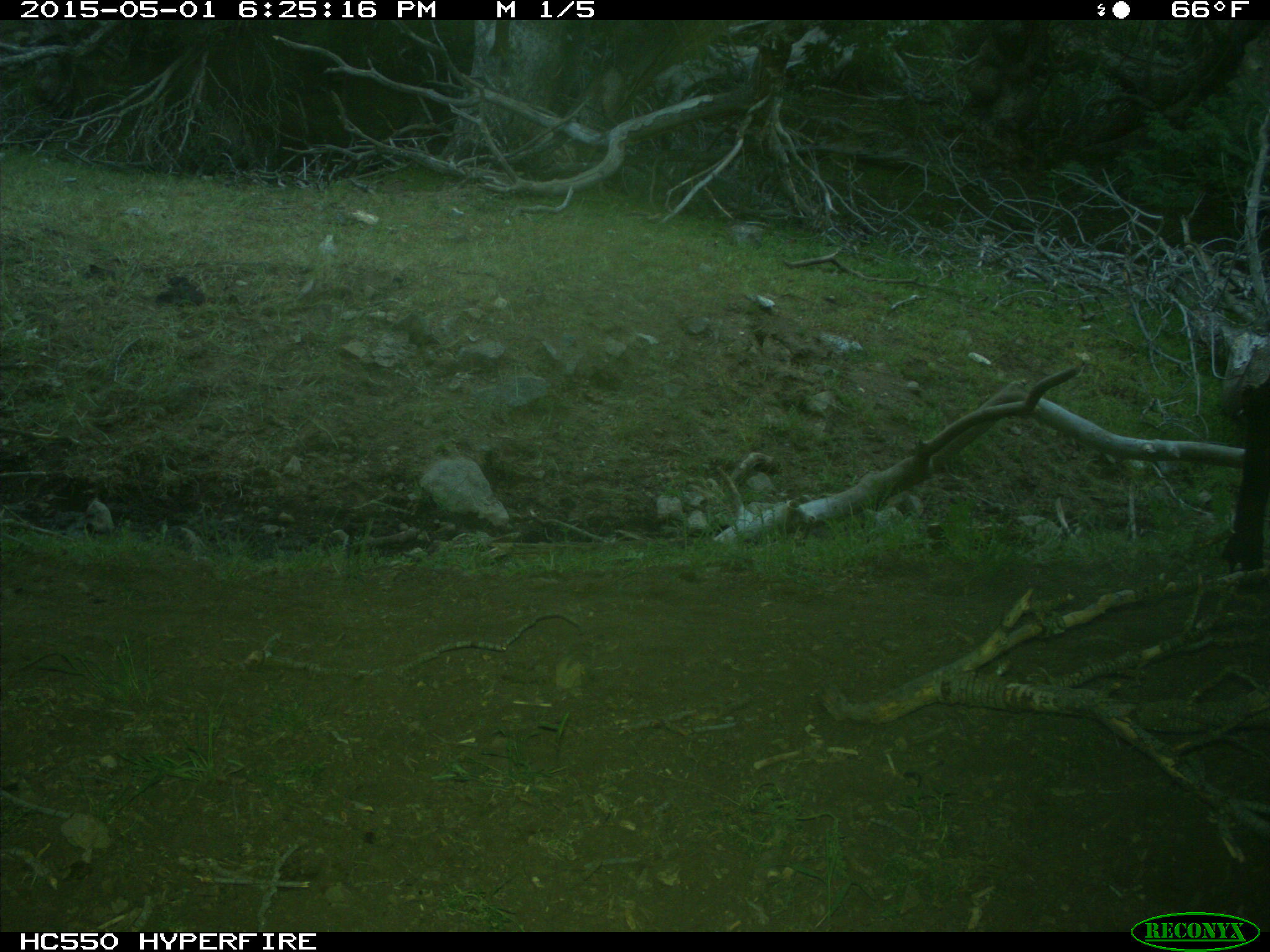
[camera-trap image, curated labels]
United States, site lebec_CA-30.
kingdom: Animalia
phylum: Chordata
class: Mammalia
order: Artiodactyla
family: Bovidae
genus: Bos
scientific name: Bos taurus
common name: domestic cow